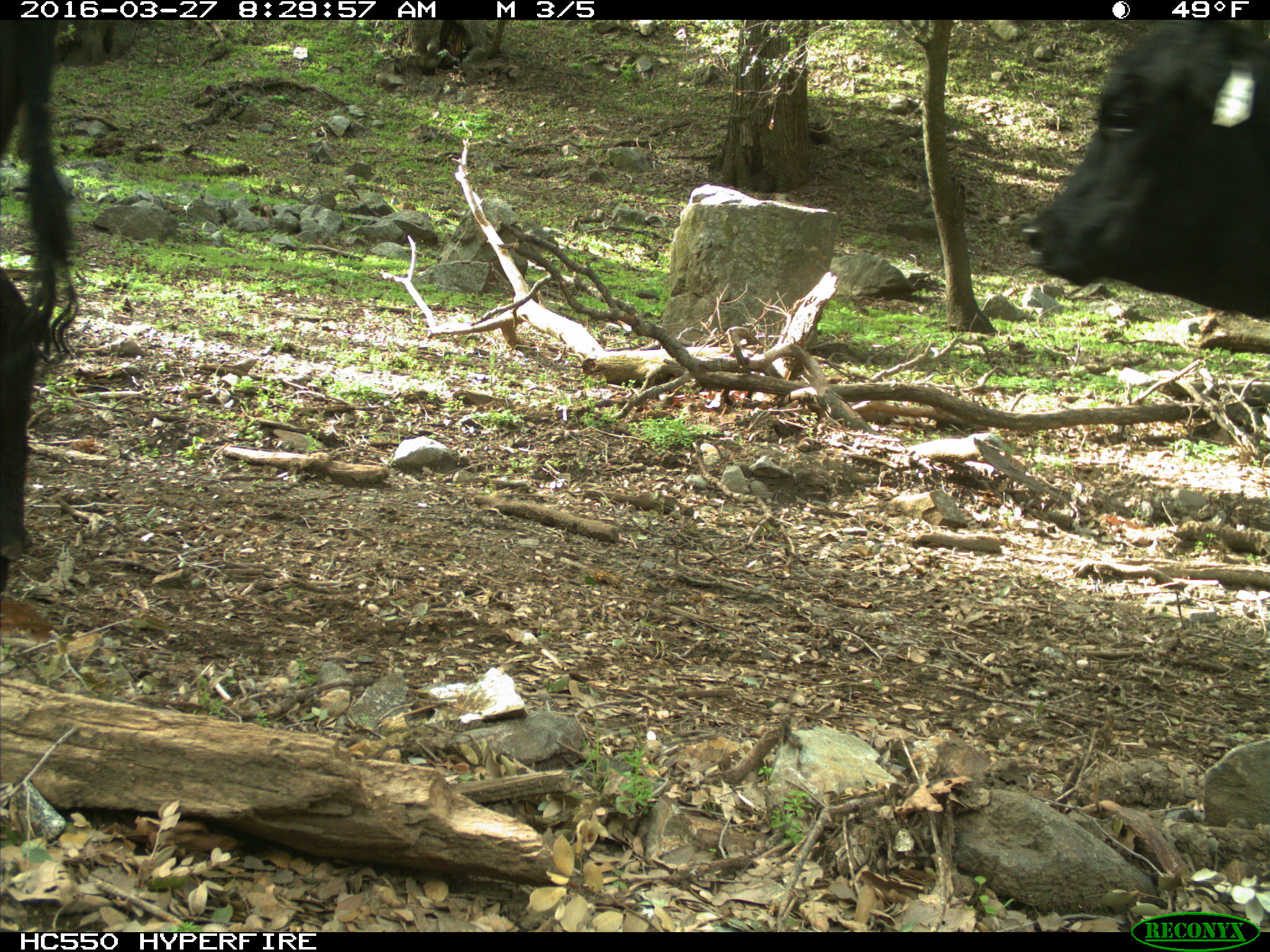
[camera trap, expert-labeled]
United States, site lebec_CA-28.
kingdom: Animalia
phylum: Chordata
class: Mammalia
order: Artiodactyla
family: Bovidae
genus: Bos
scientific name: Bos taurus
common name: domestic cow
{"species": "Bos taurus (domestic cow)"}